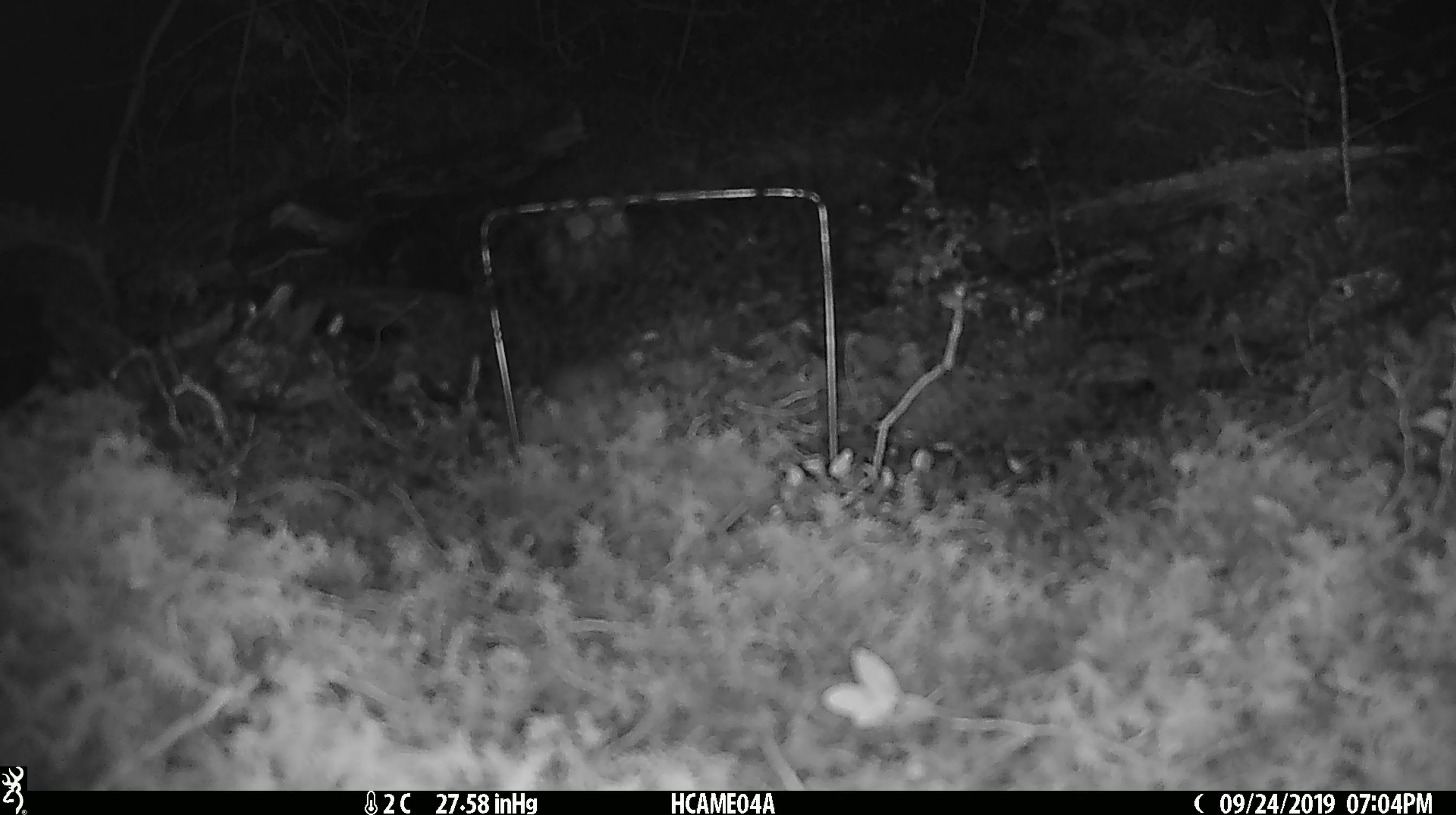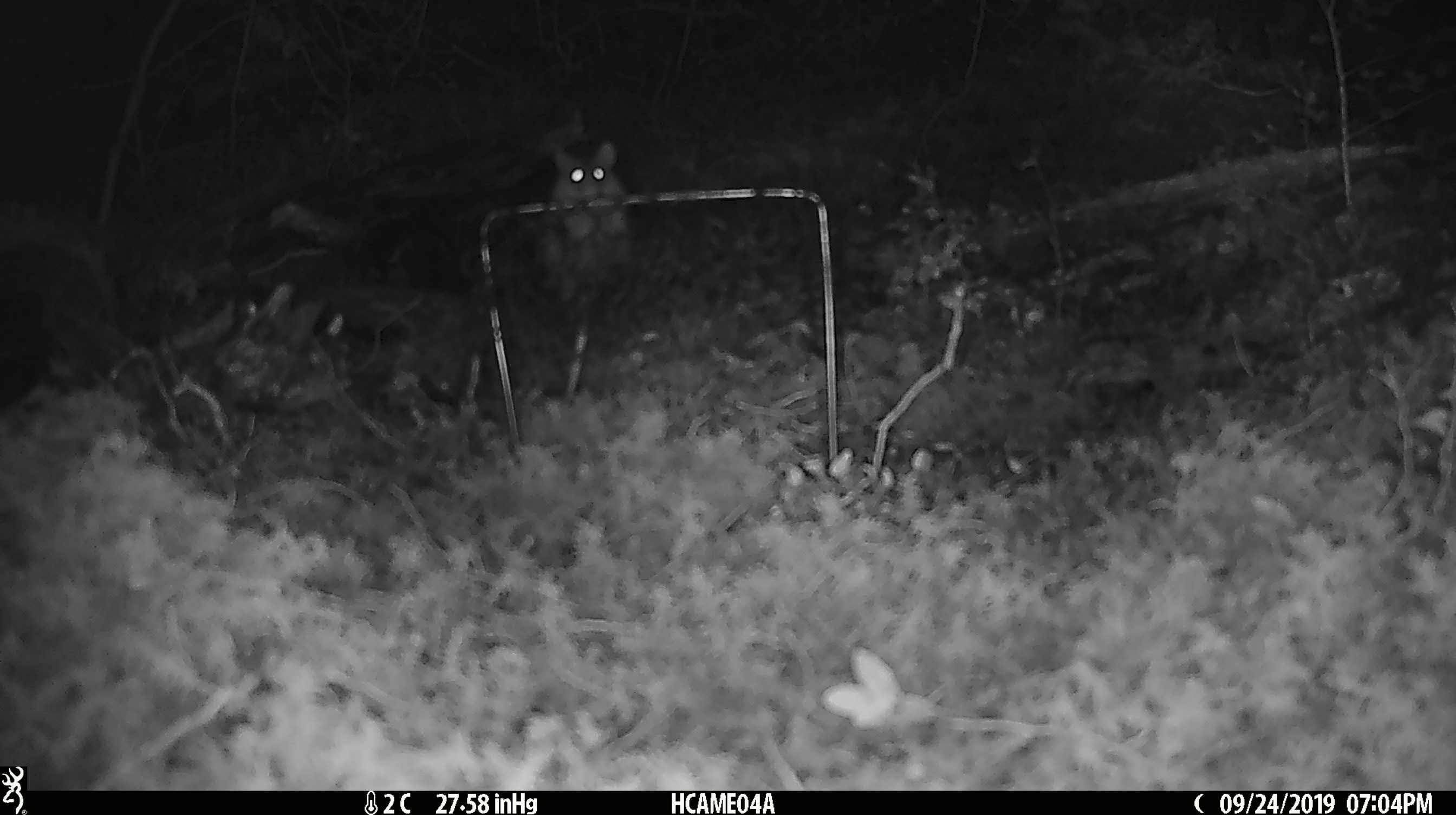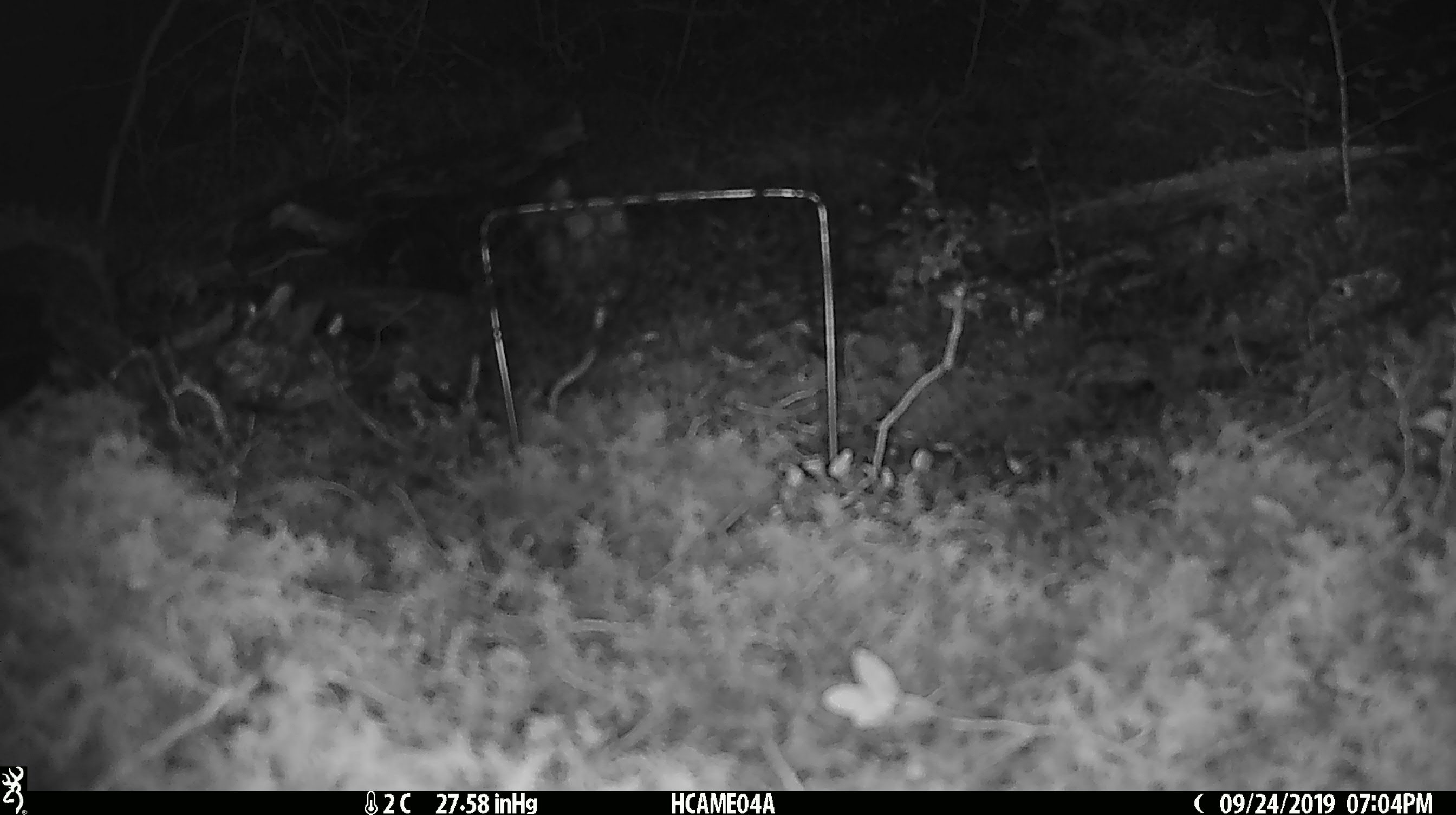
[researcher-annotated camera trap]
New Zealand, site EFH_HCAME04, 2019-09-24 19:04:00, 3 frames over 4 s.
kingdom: Animalia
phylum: Chordata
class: Mammalia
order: Rodentia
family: Muridae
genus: Mus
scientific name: Mus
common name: mouse